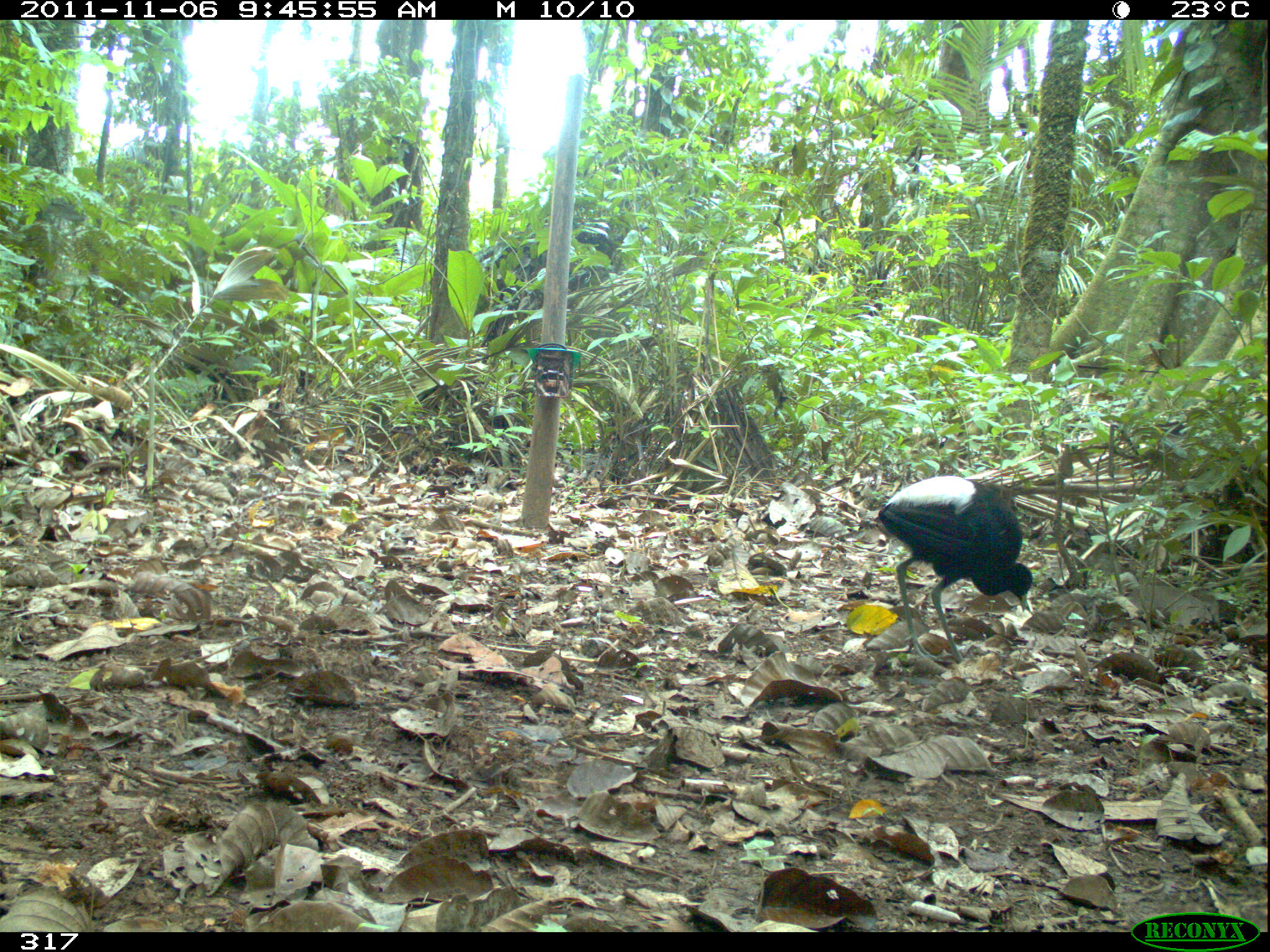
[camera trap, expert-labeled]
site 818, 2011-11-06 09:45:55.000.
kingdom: Animalia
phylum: Chordata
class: Aves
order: Gruiformes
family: Psophiidae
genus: Psophia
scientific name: Psophia leucoptera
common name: pale-winged trumpeter